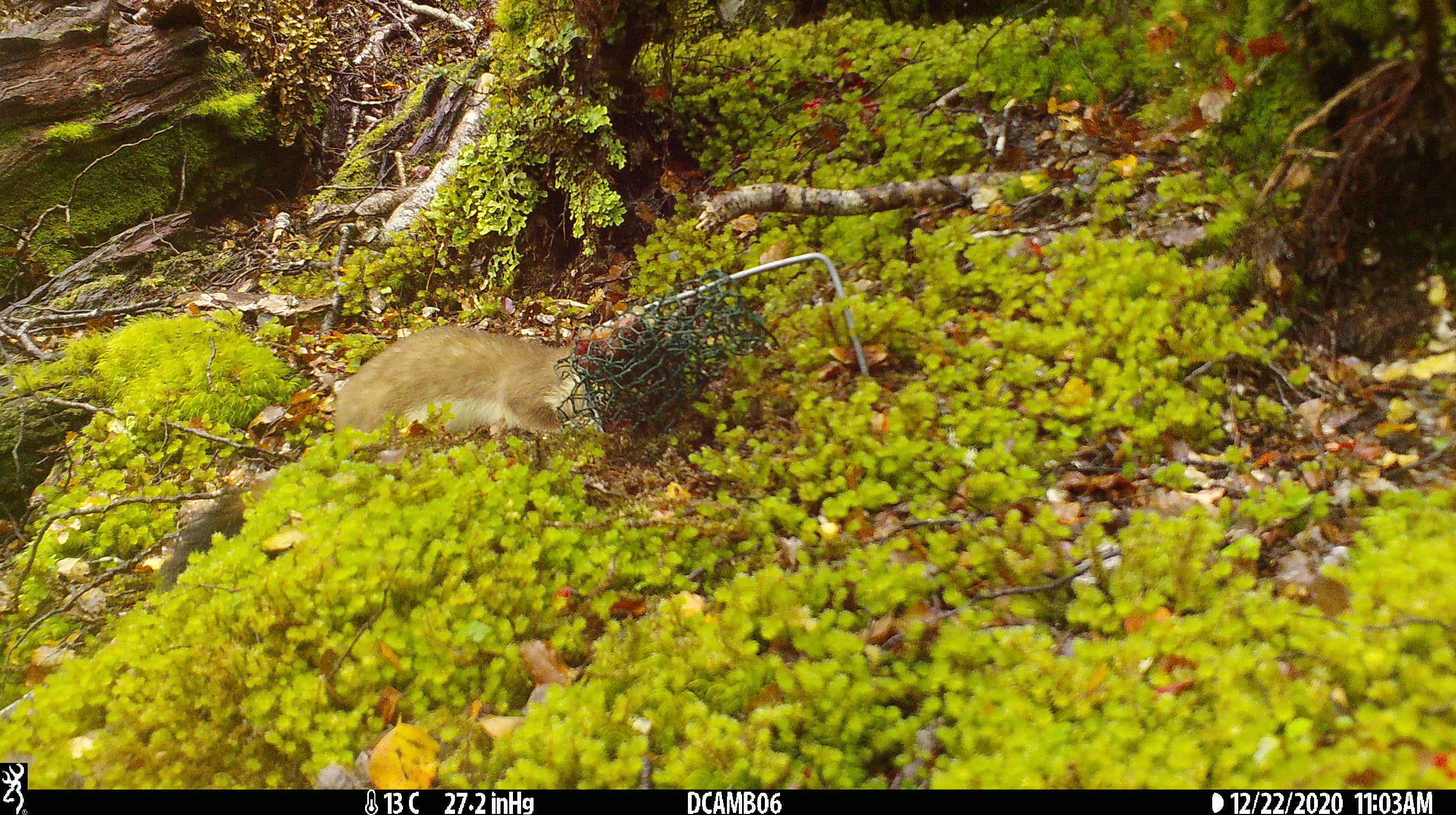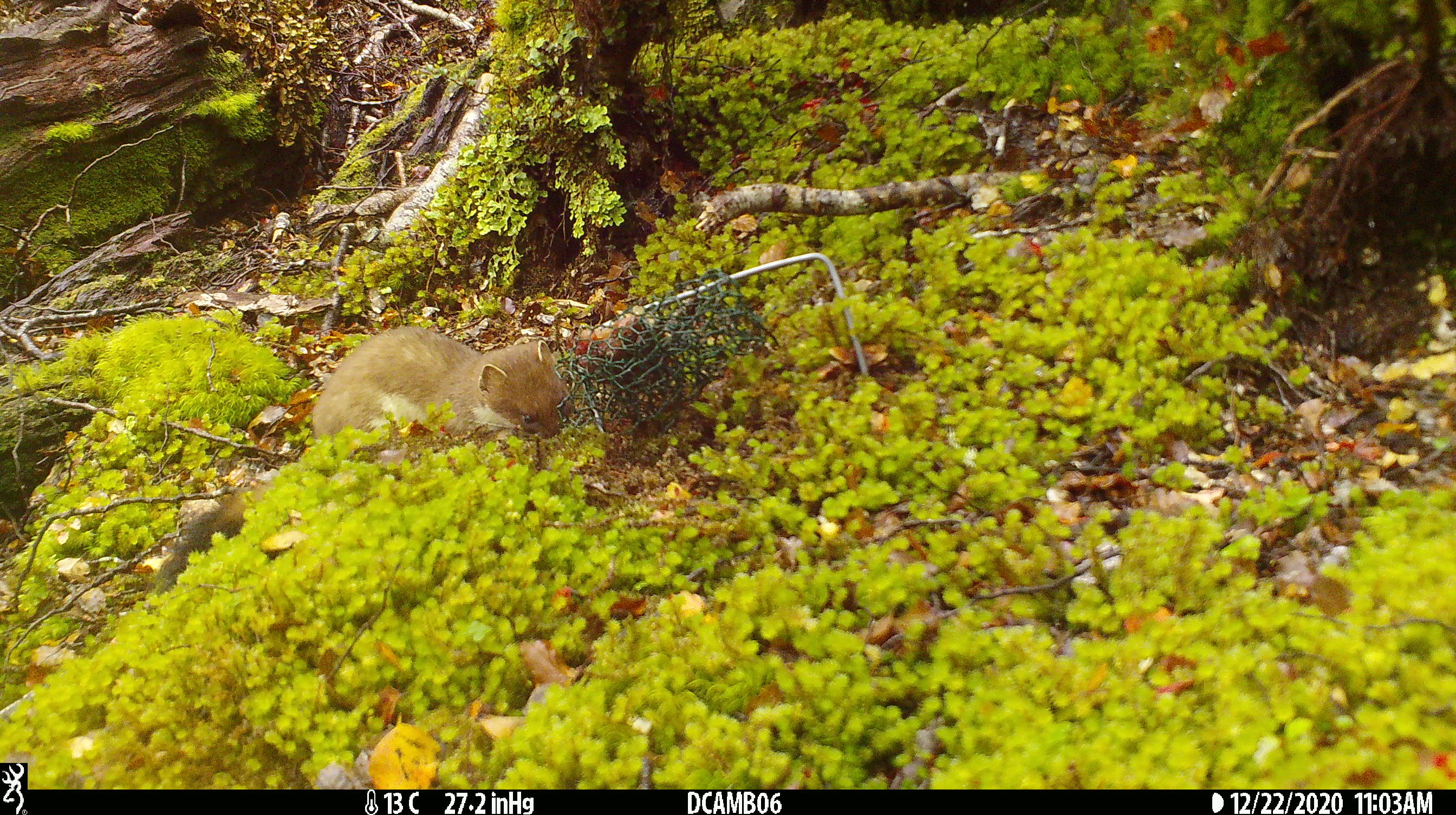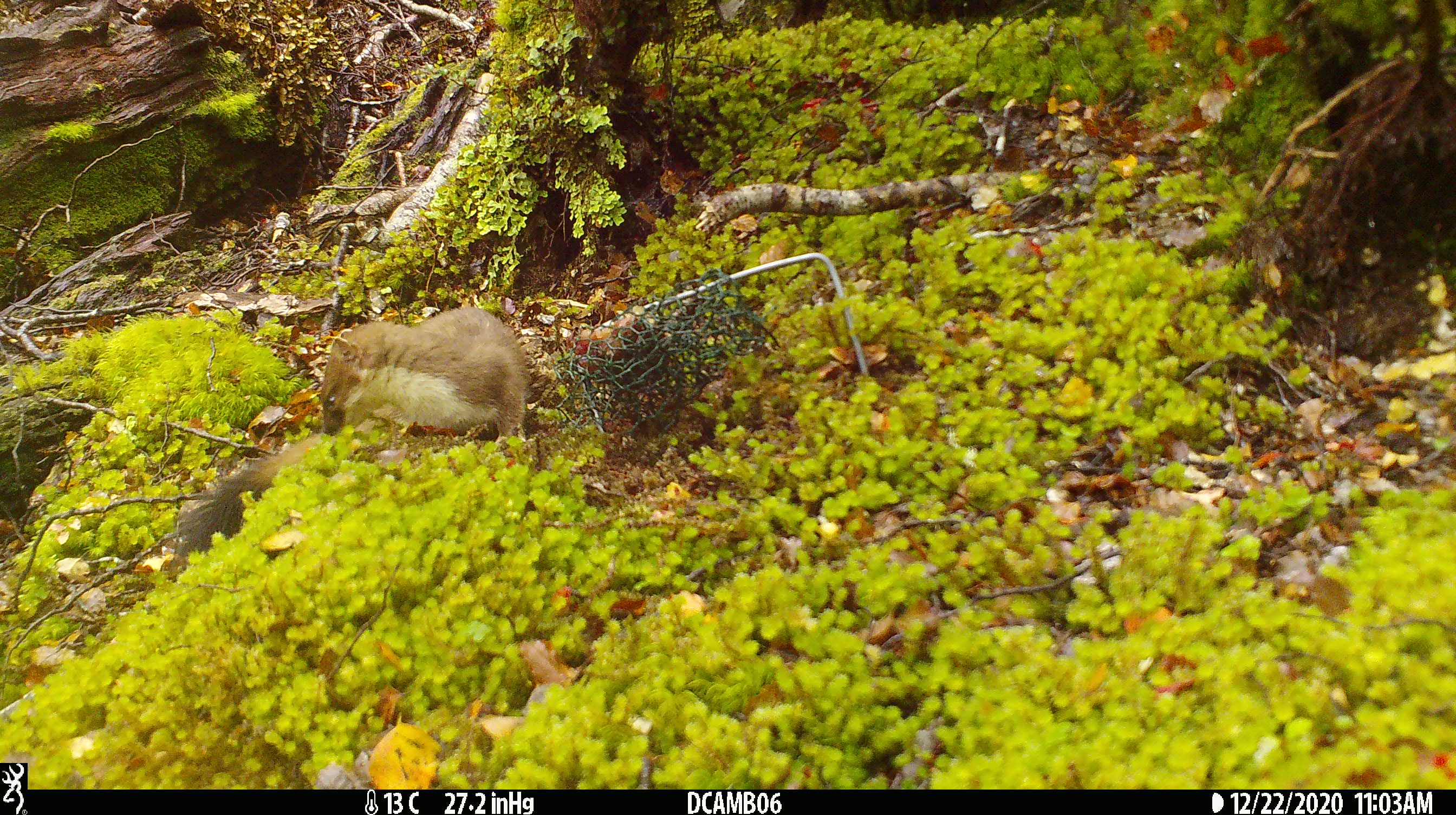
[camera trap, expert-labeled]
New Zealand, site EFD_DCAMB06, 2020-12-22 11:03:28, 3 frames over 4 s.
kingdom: Animalia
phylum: Chordata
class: Mammalia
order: Carnivora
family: Mustelidae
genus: Mustela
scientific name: Mustela erminea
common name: stoat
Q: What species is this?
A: Stoat (Mustela erminea).